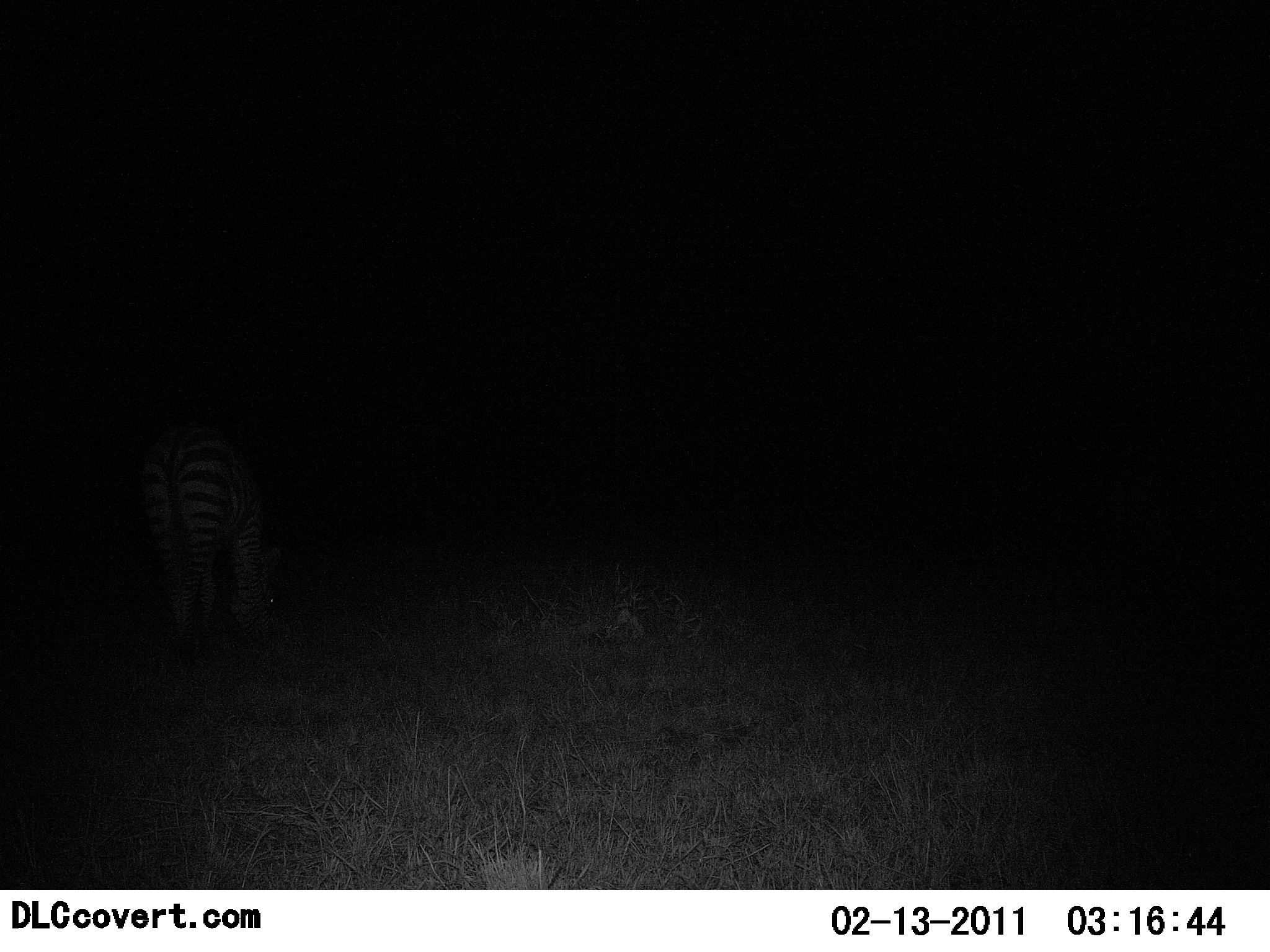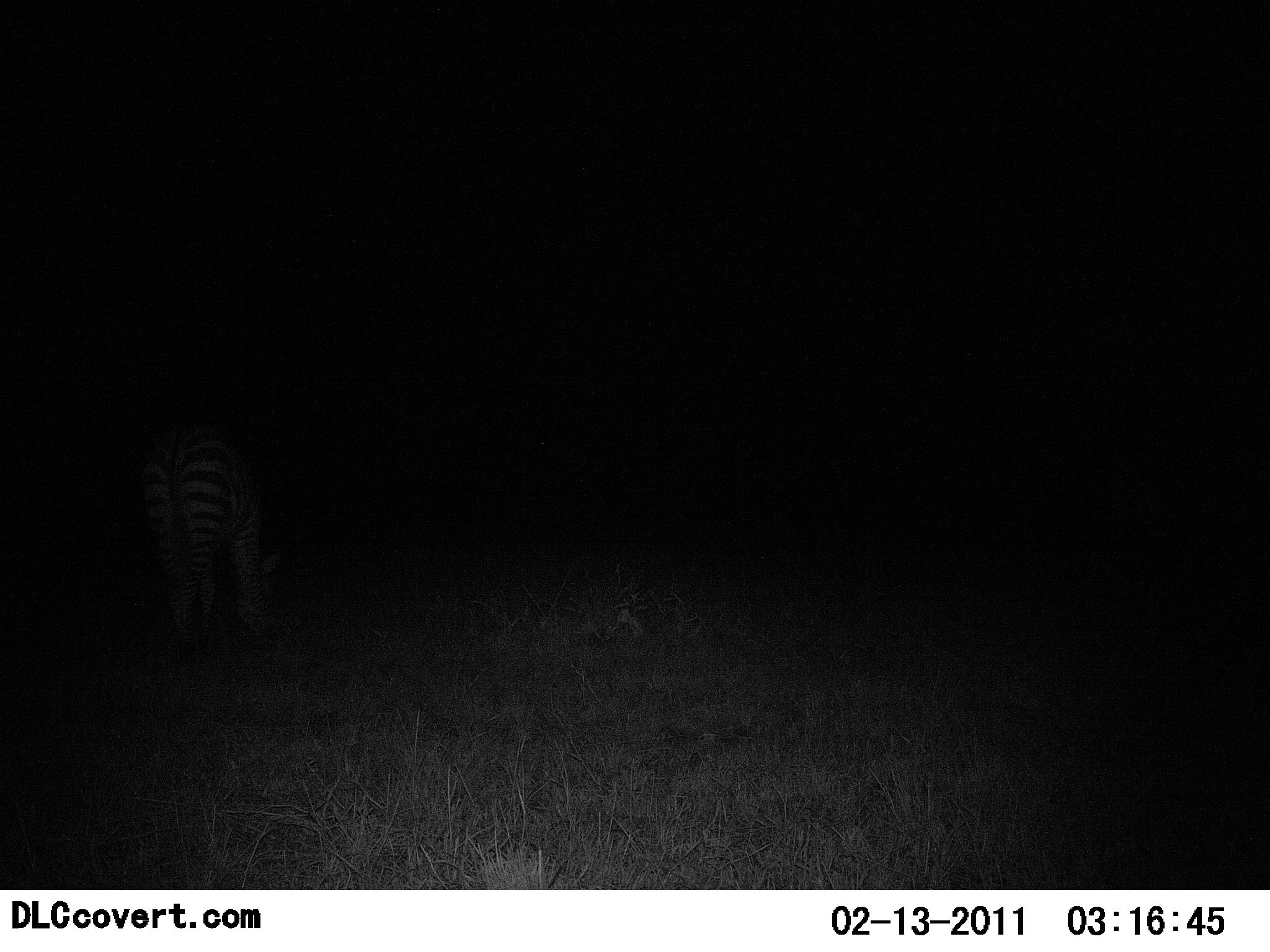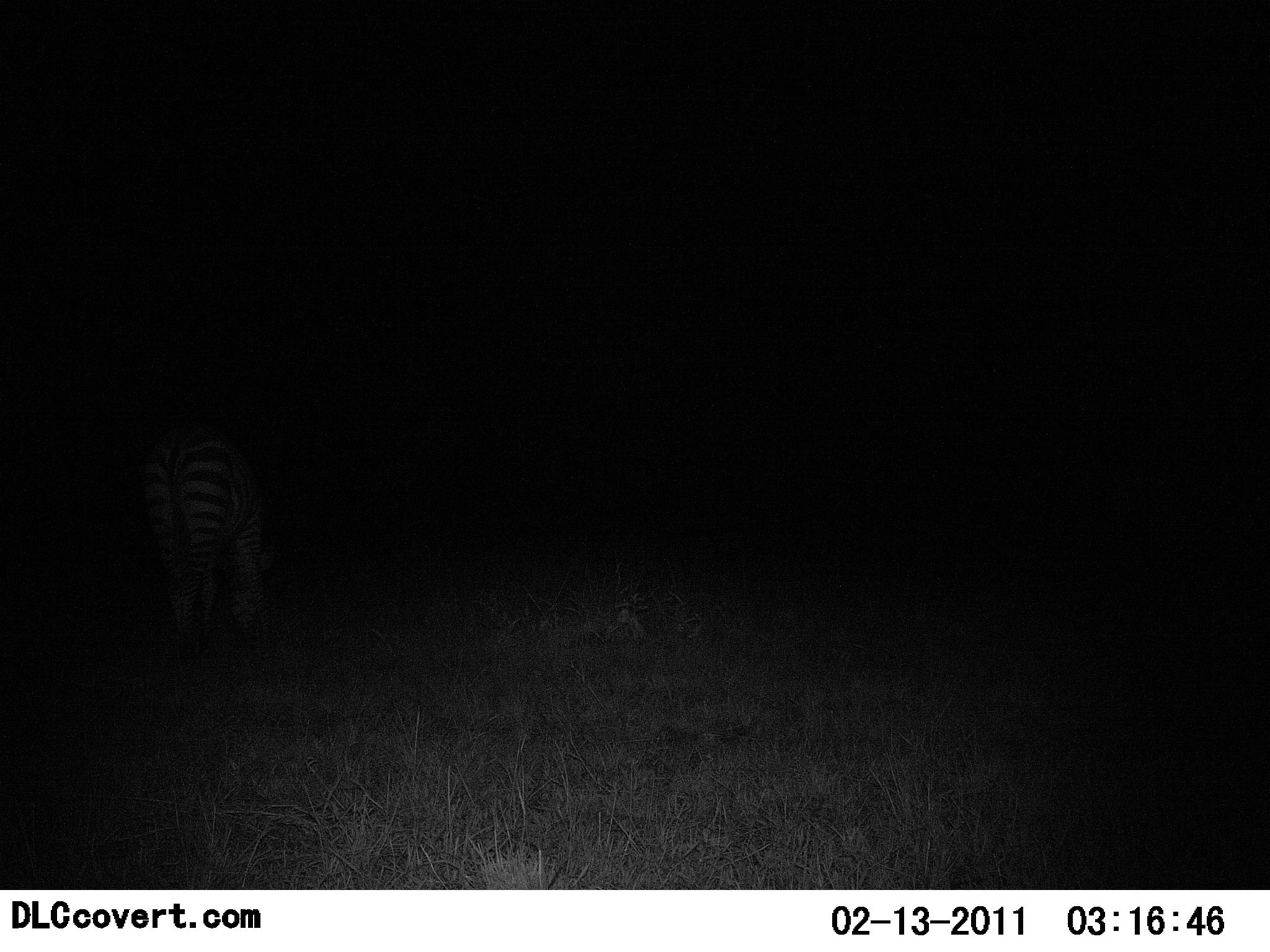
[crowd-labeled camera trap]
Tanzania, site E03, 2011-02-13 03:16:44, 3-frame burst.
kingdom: Animalia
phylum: Chordata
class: Mammalia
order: Perissodactyla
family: Equidae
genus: Equus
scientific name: Equus quagga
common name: plains zebra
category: zebra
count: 1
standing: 42%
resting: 0%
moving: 0%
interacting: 0%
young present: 0%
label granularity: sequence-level